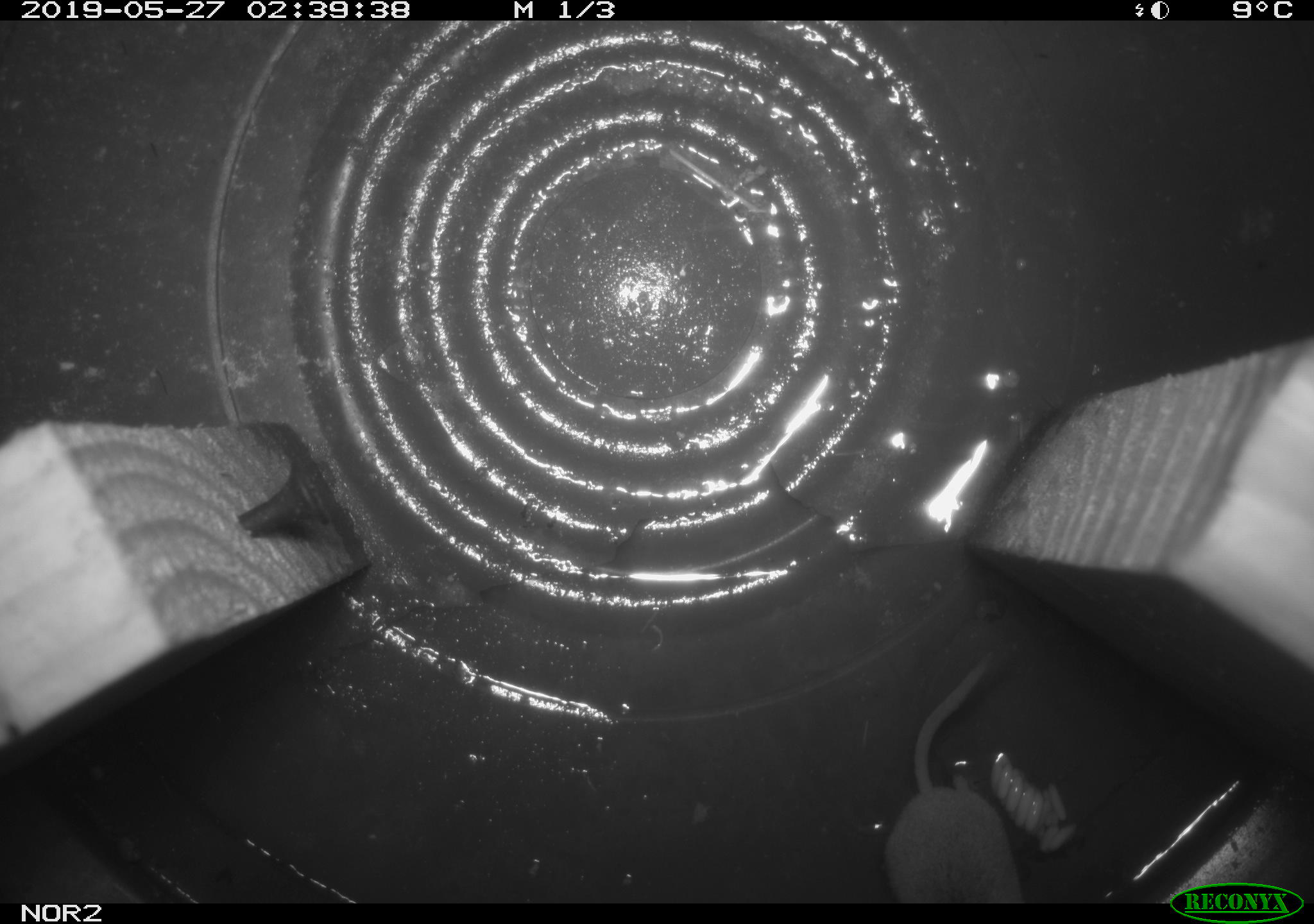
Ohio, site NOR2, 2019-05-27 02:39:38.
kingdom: Animalia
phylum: Chordata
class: Mammalia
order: Eulipotyphla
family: Soricidae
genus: Sorex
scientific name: Sorex cinereus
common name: masked shrew